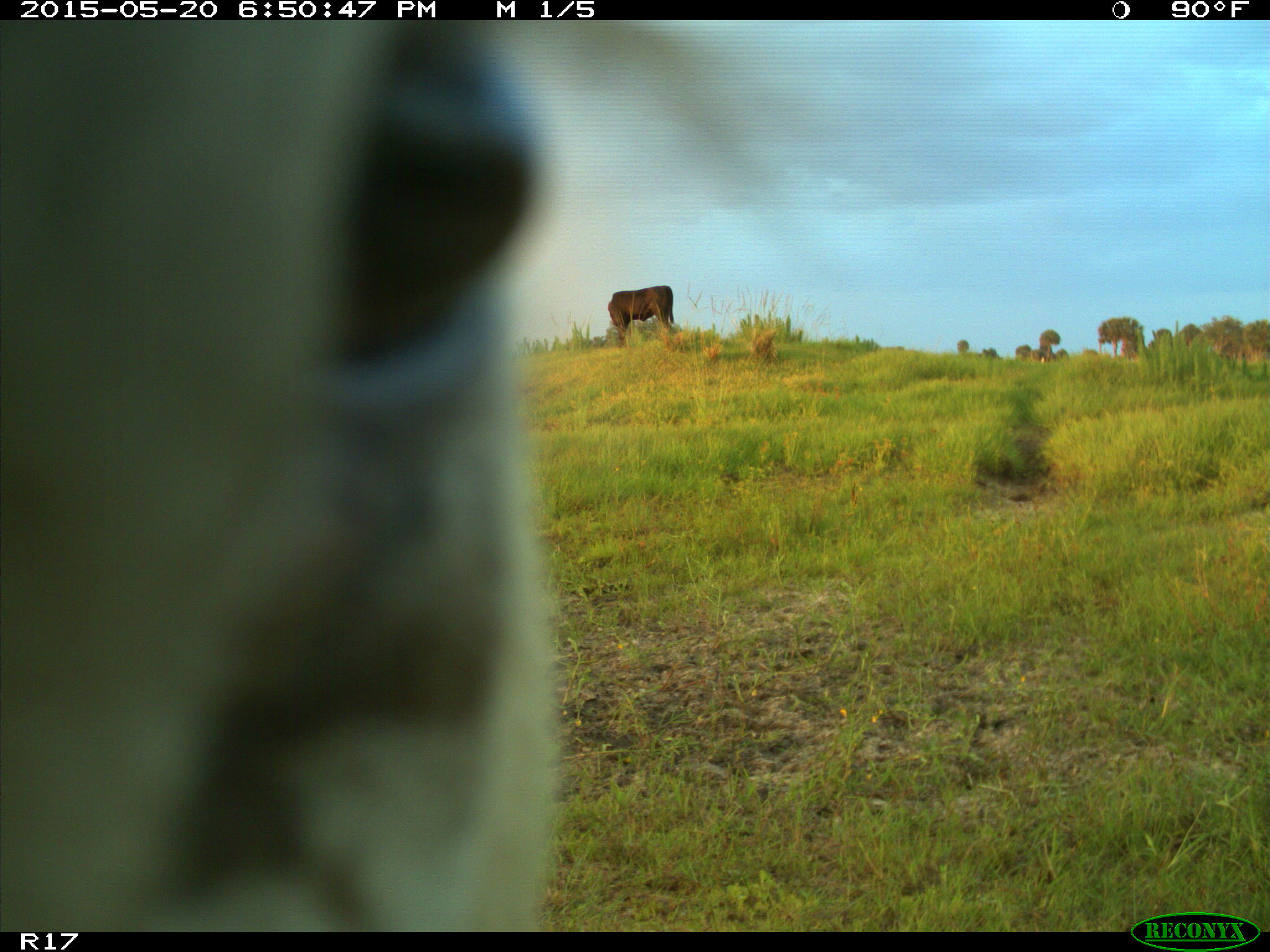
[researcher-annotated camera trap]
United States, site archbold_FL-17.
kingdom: Animalia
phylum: Chordata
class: Mammalia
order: Artiodactyla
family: Bovidae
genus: Bos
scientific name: Bos taurus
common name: domestic cow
Bos taurus (domestic cow).